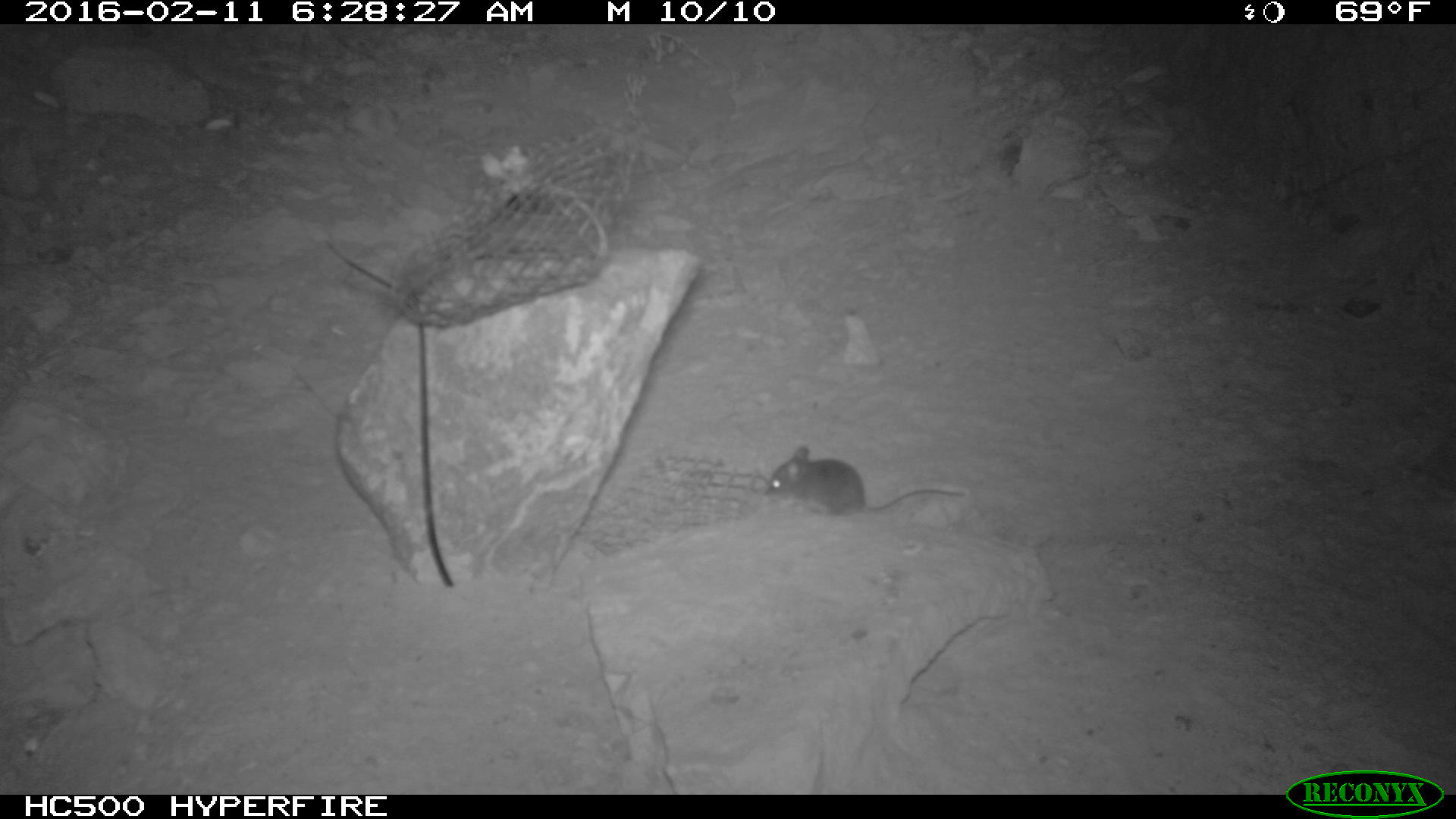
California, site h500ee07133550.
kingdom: Animalia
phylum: Chordata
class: Mammalia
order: Rodentia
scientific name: Rodentia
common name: rodent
Rodent (Rodentia).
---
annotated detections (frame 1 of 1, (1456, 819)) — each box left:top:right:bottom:
rodent: 765:445:972:516